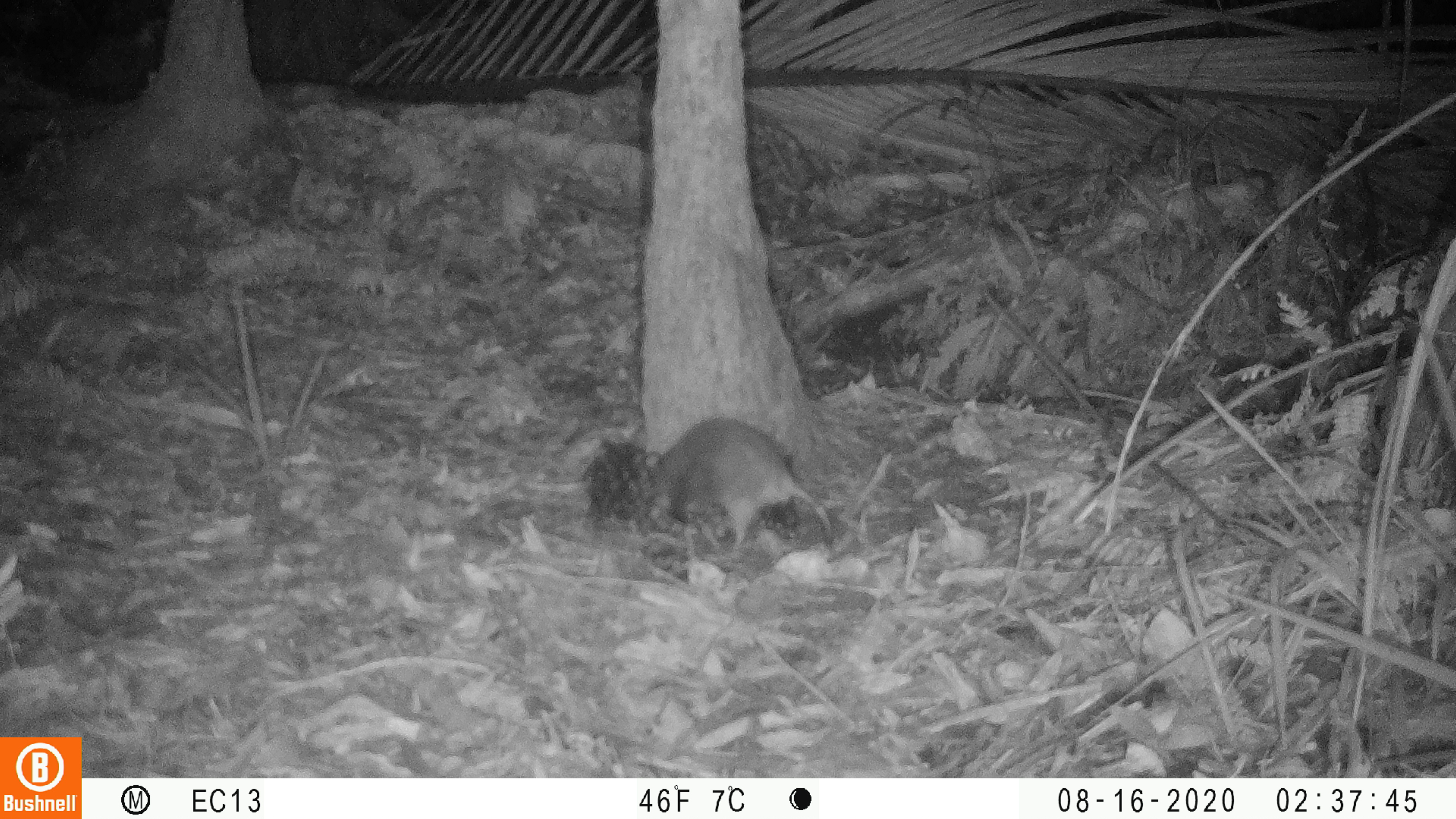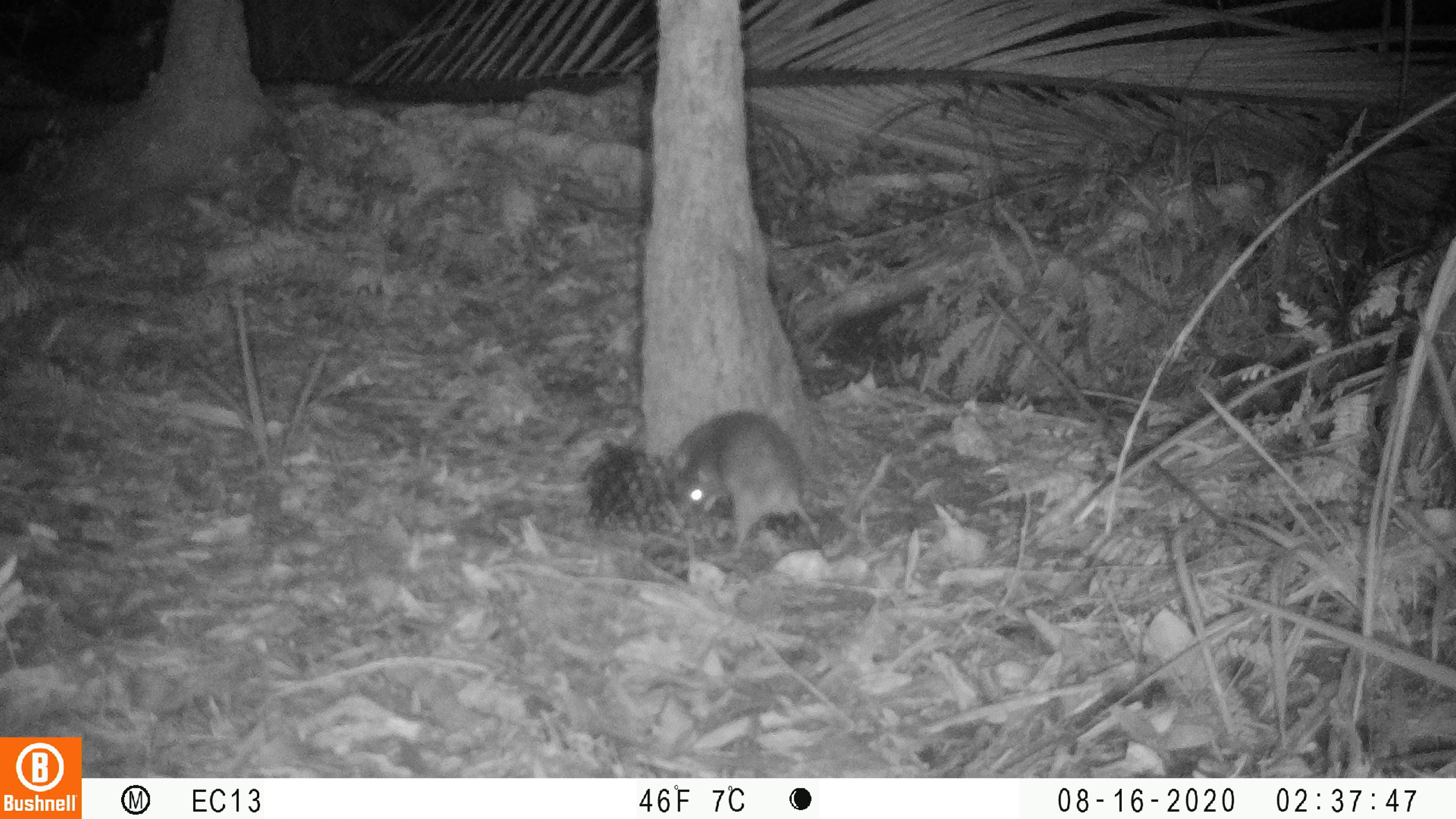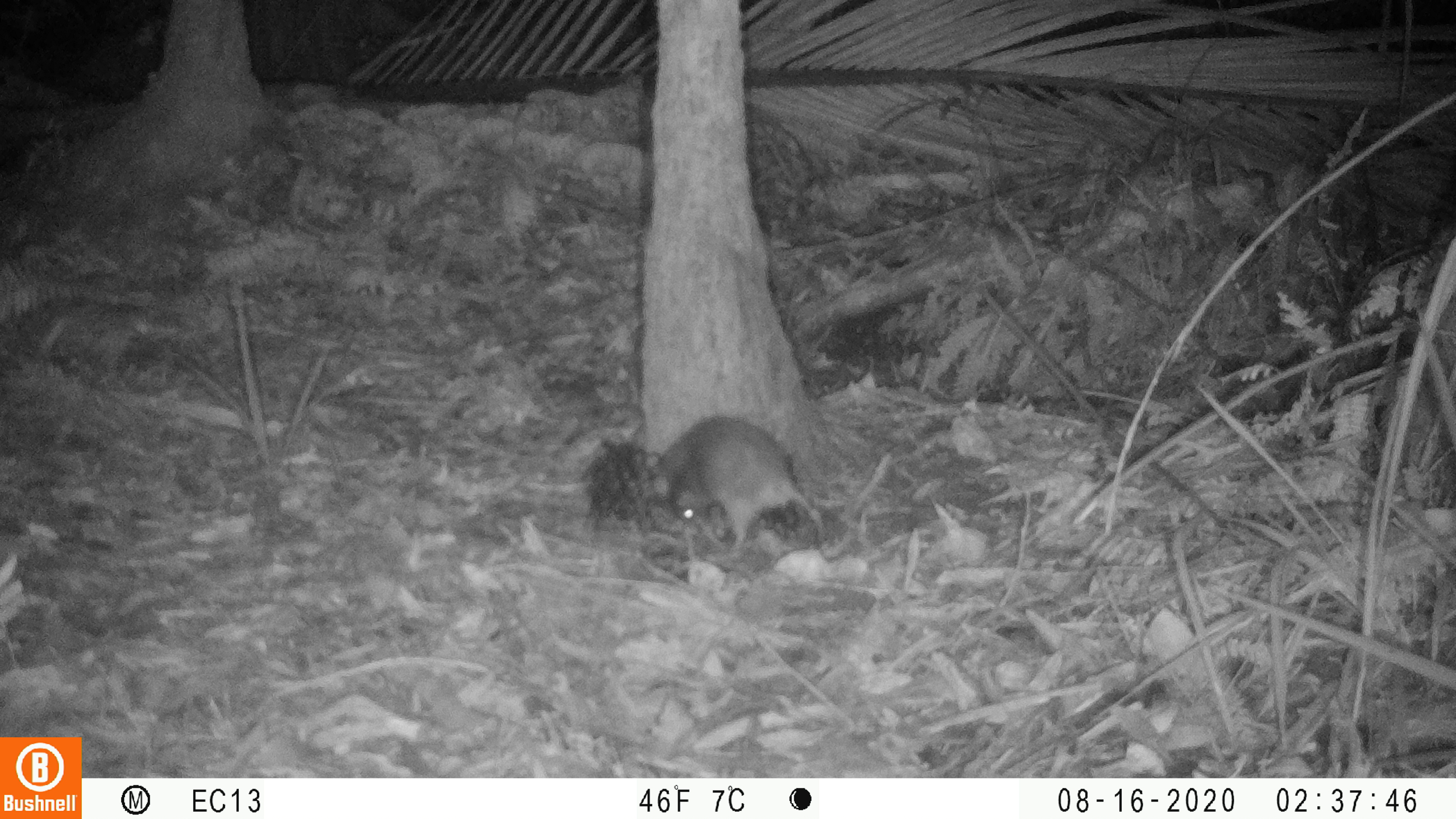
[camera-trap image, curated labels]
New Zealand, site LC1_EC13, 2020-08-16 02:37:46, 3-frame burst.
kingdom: Animalia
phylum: Chordata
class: Mammalia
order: Rodentia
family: Muridae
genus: Rattus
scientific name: Rattus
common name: rat